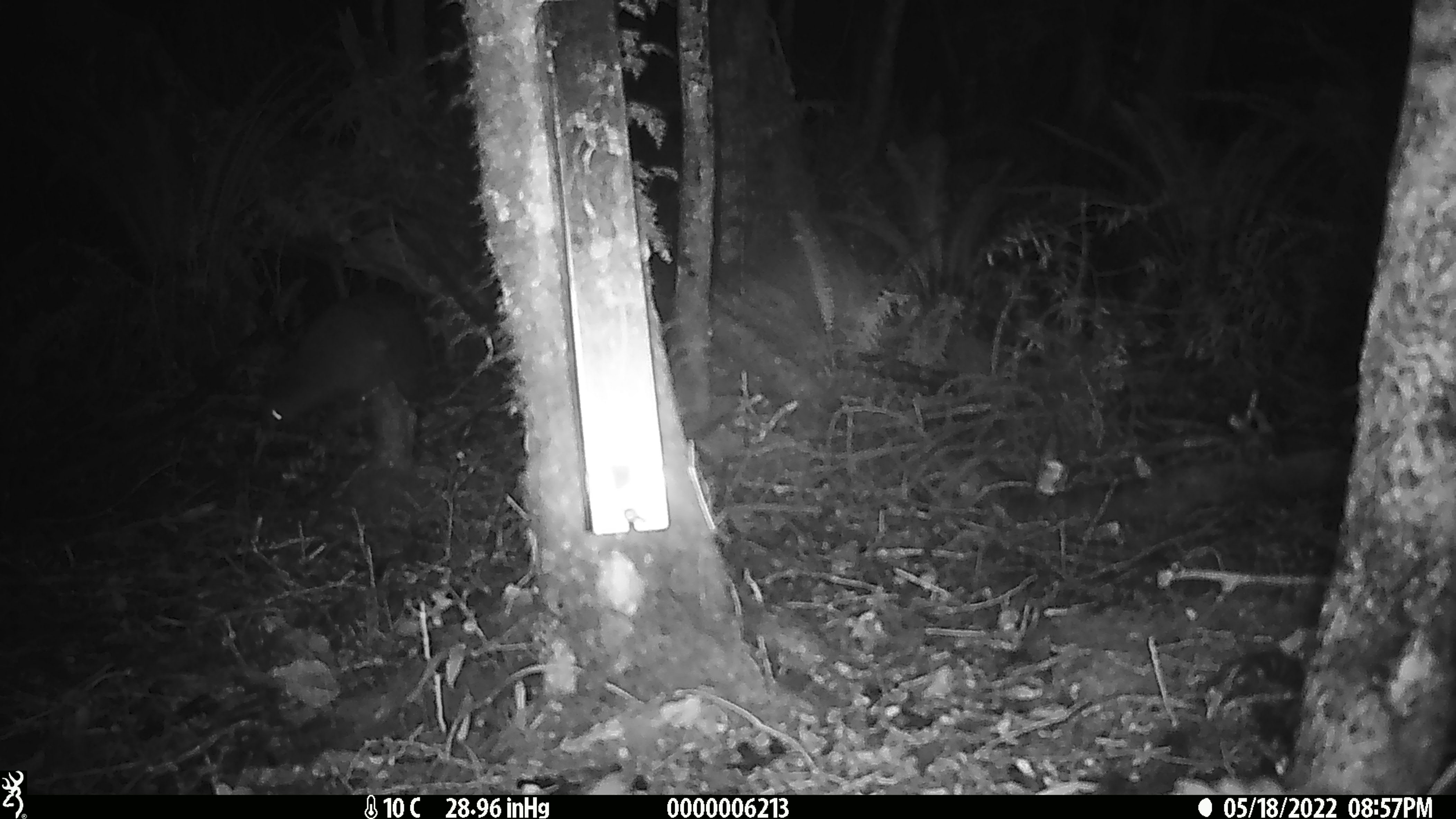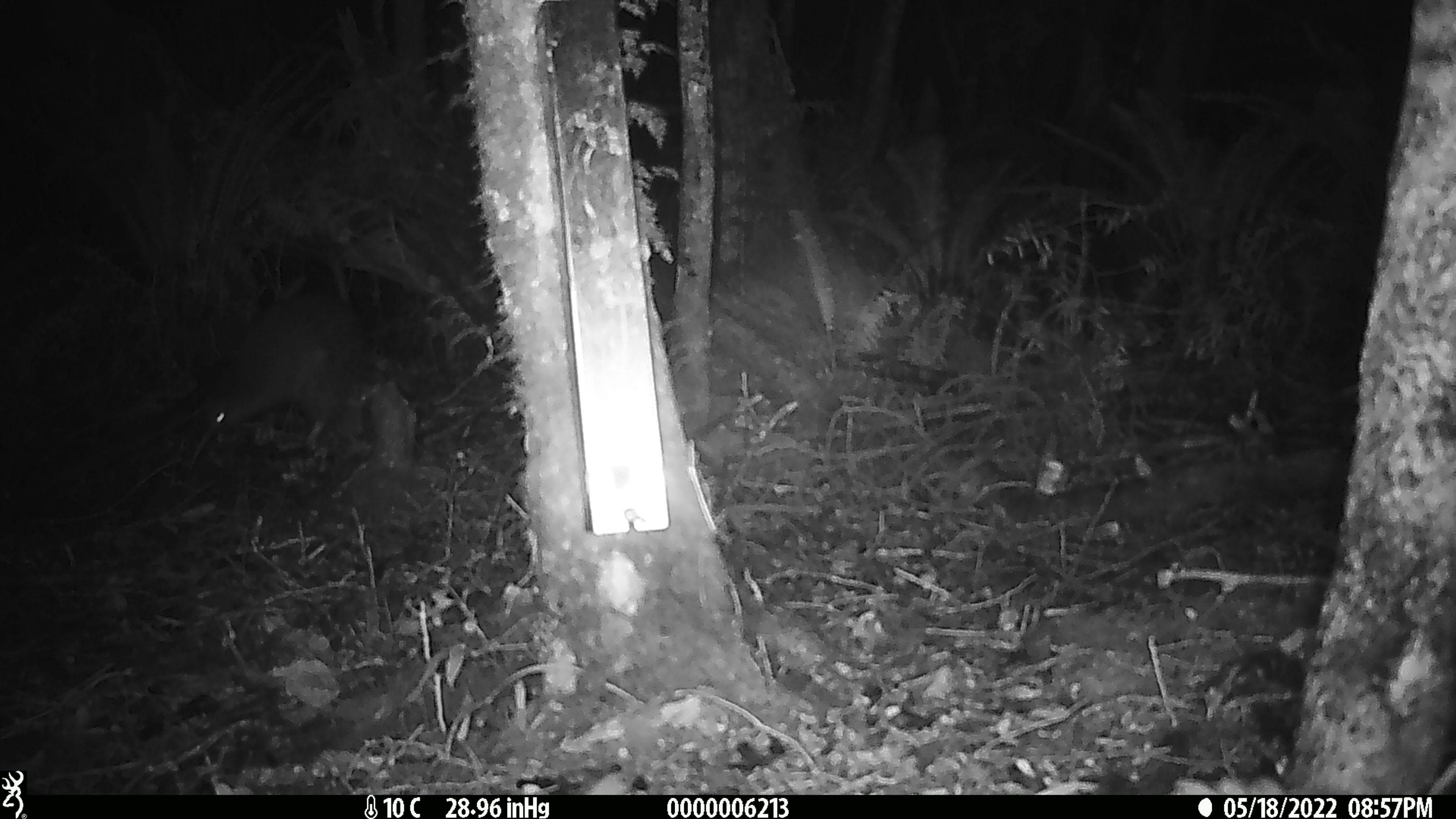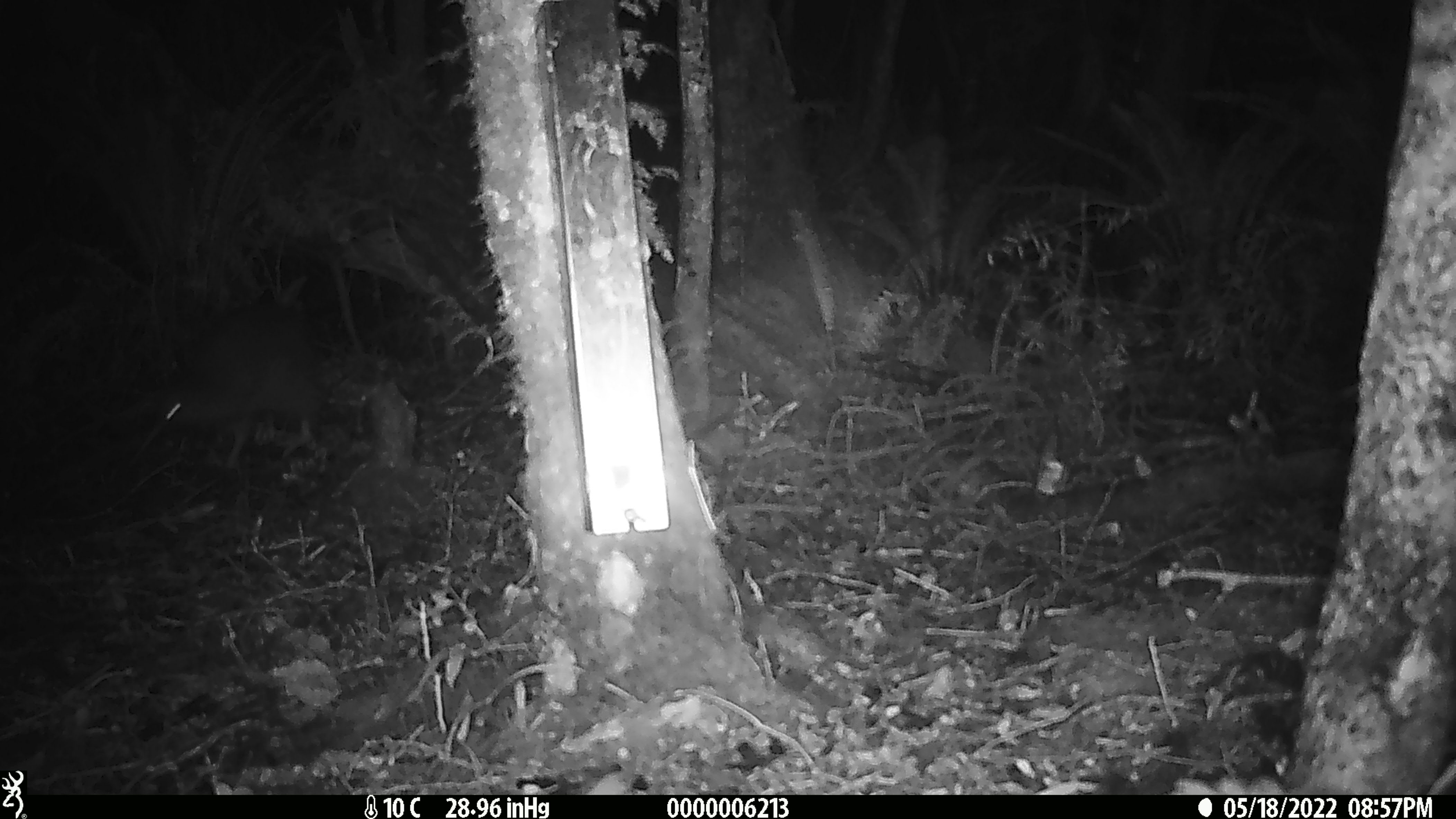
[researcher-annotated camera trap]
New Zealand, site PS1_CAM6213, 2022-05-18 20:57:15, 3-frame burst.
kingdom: Animalia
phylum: Chordata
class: Aves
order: Apterygiformes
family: Apterygidae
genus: Apteryx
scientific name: Apteryx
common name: kiwi